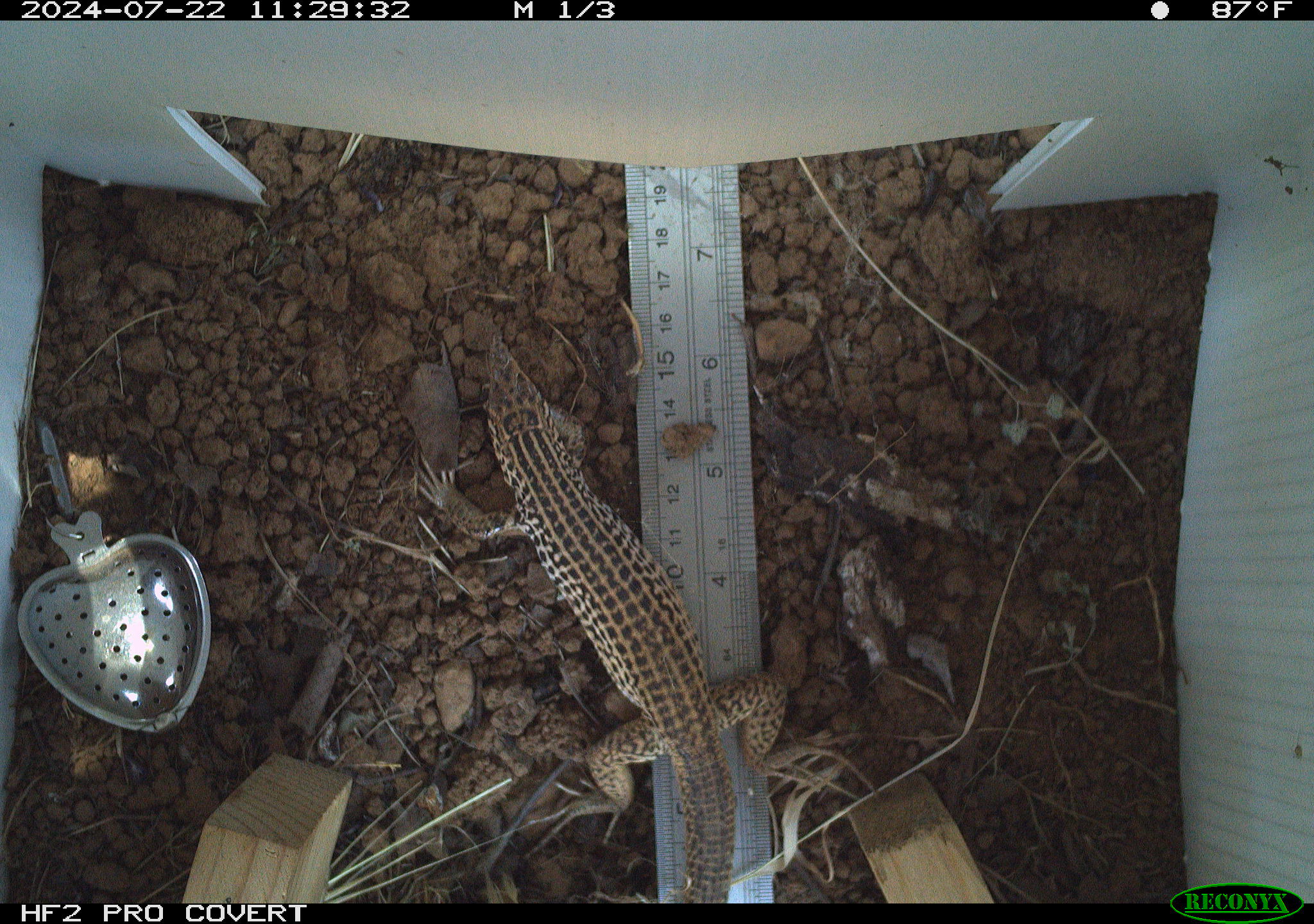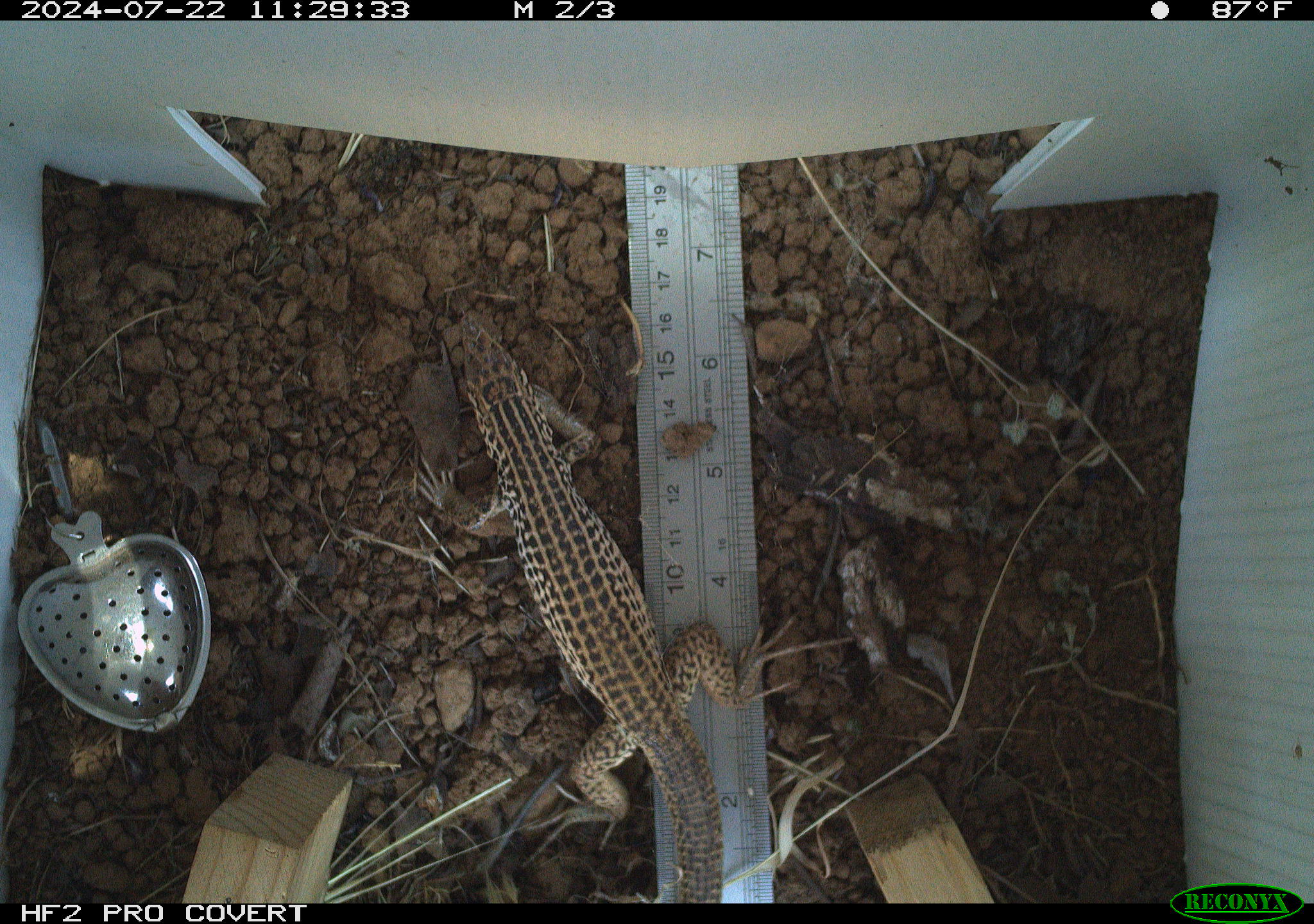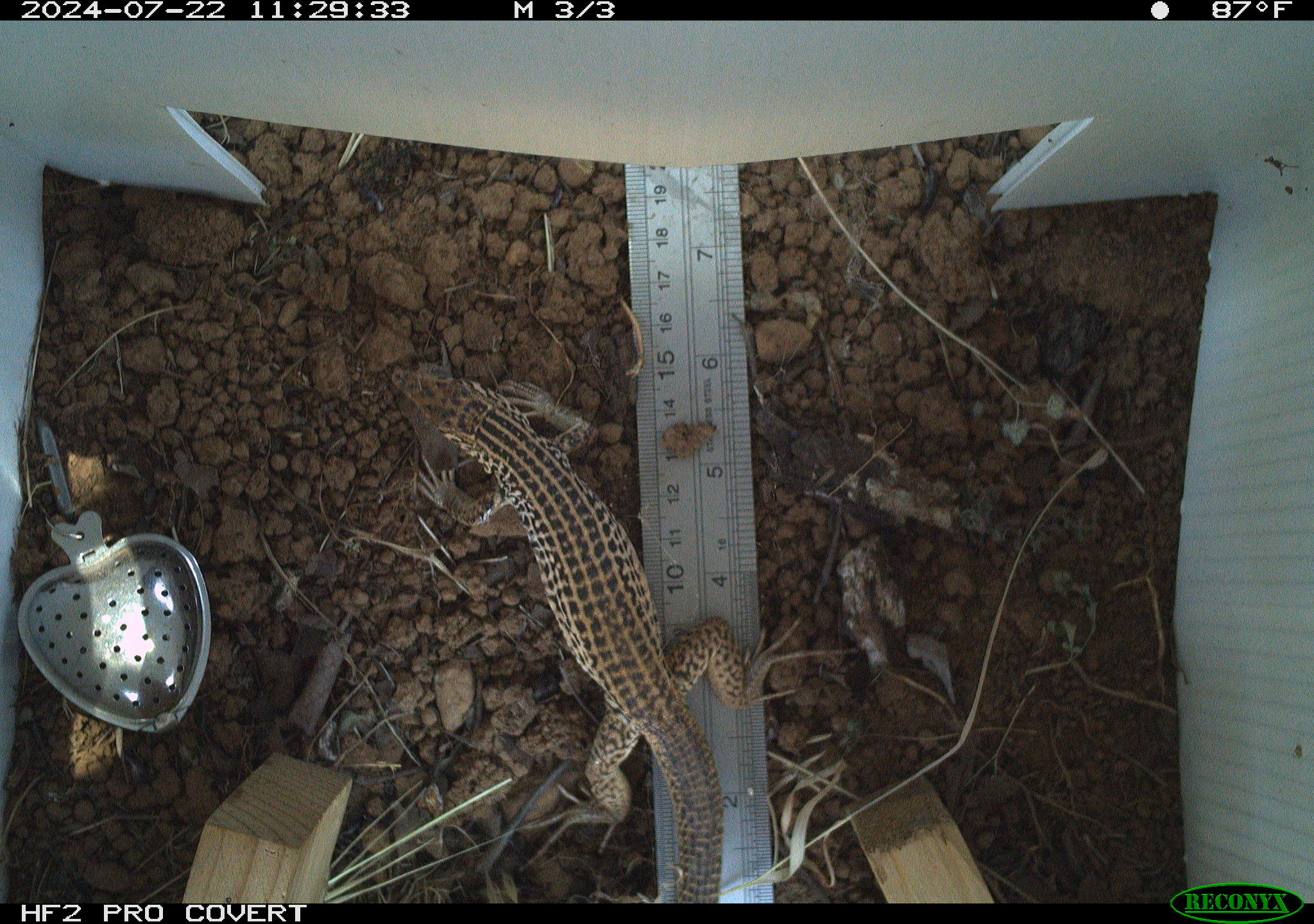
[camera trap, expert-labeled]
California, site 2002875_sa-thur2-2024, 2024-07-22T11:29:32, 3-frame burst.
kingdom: Animalia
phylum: Chordata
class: Reptilia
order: Squamata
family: Teiidae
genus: Aspidoscelis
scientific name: Aspidoscelis tigris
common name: western whiptail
Western whiptail (Aspidoscelis tigris).